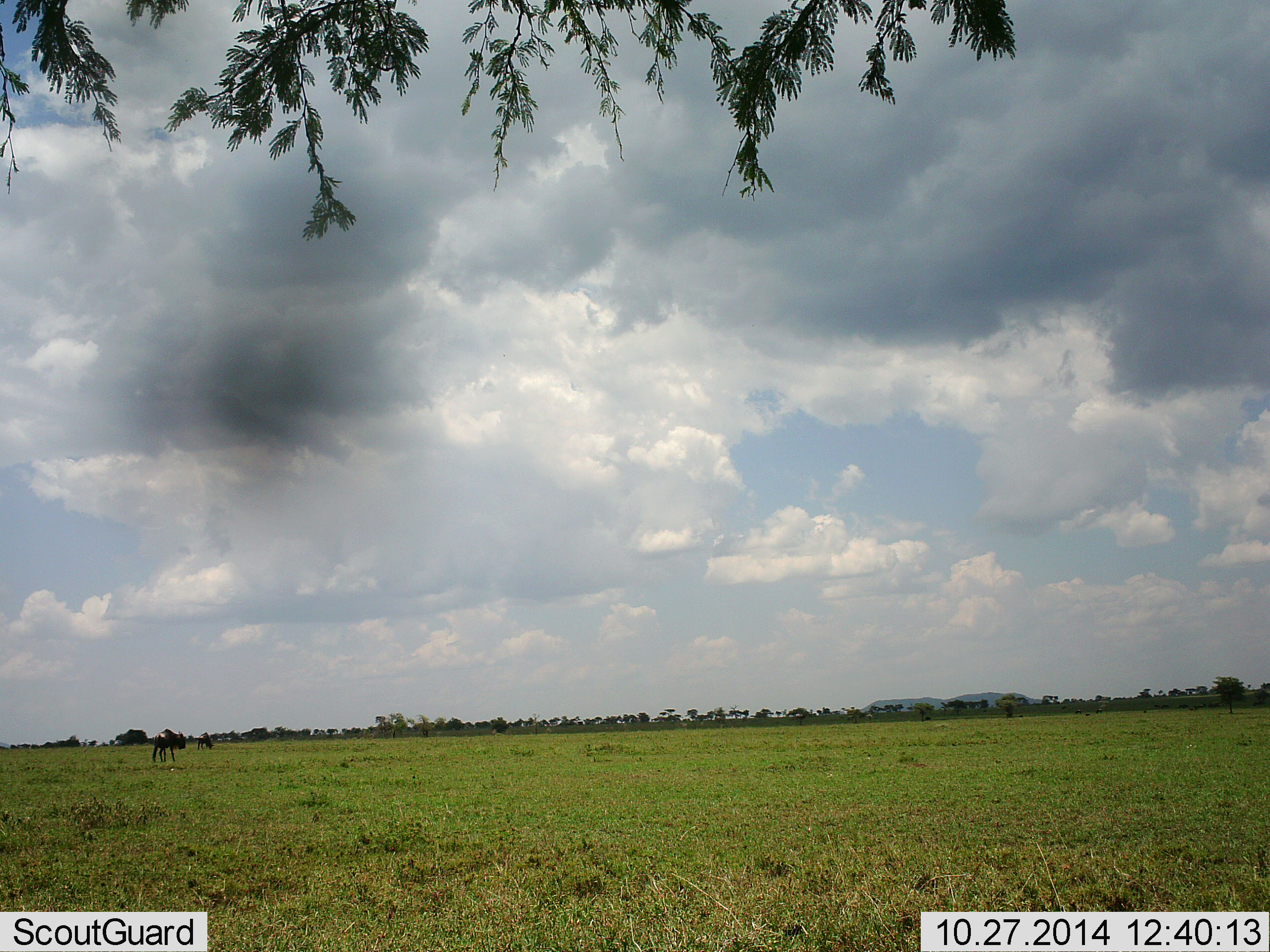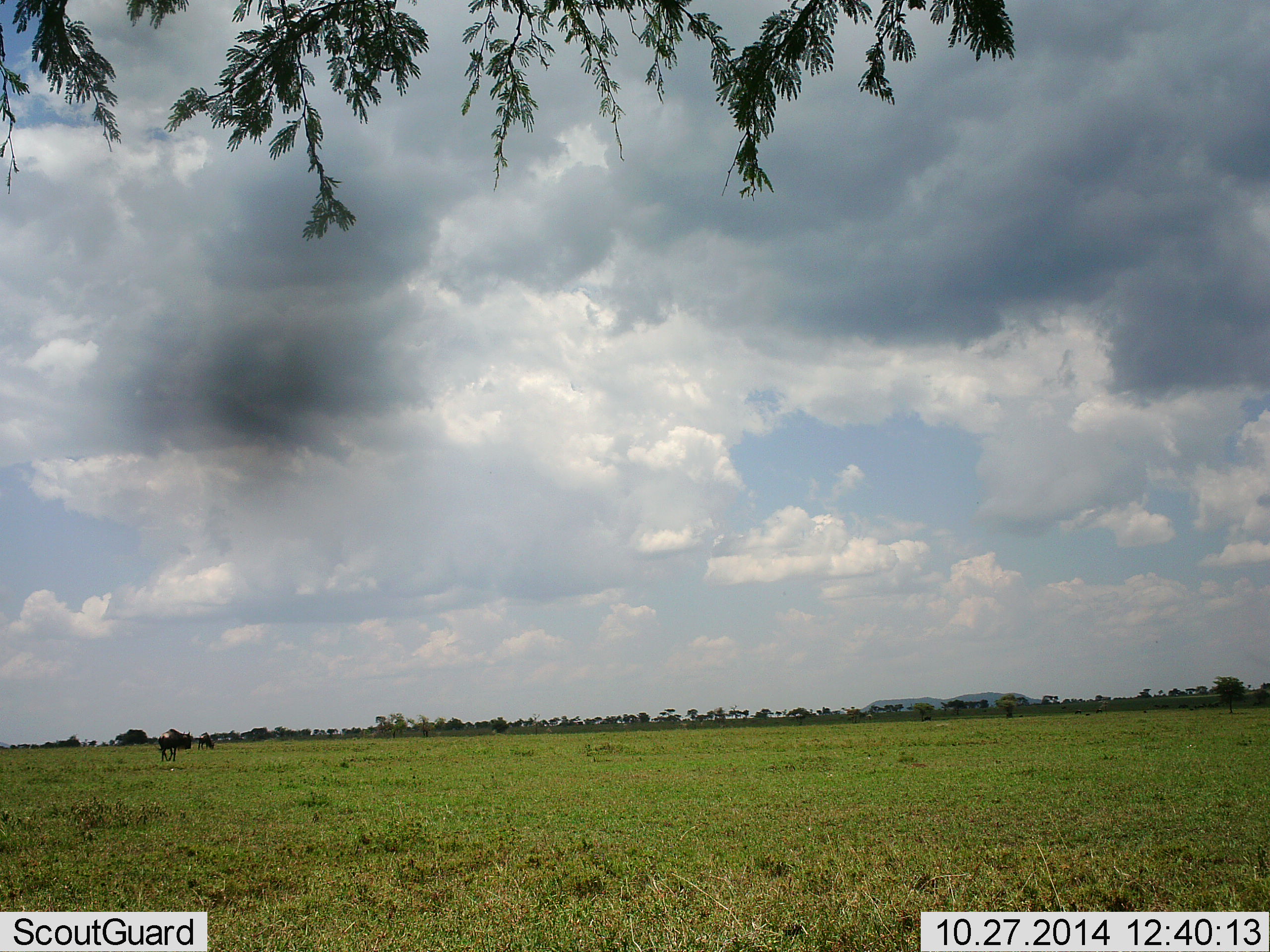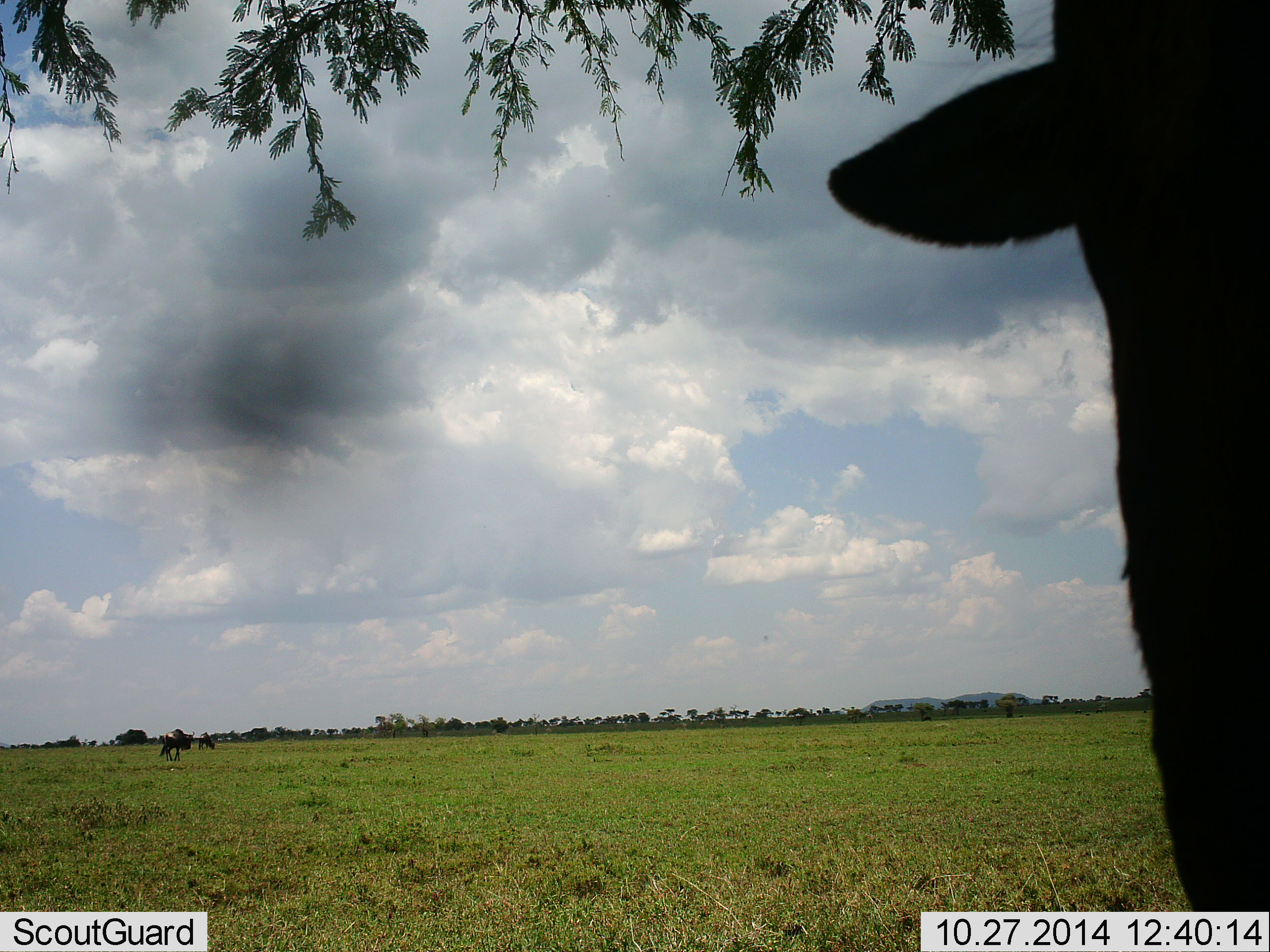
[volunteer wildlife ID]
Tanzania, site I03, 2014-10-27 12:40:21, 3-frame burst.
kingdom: Animalia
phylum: Chordata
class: Mammalia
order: Artiodactyla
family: Bovidae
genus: Connochaetes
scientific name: Connochaetes taurinus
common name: blue wildebeest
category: wildebeest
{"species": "wildebeest (blue wildebeest) (Connochaetes taurinus)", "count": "3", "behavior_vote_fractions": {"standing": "50%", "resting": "0%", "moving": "60%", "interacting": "10%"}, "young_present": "0%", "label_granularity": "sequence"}